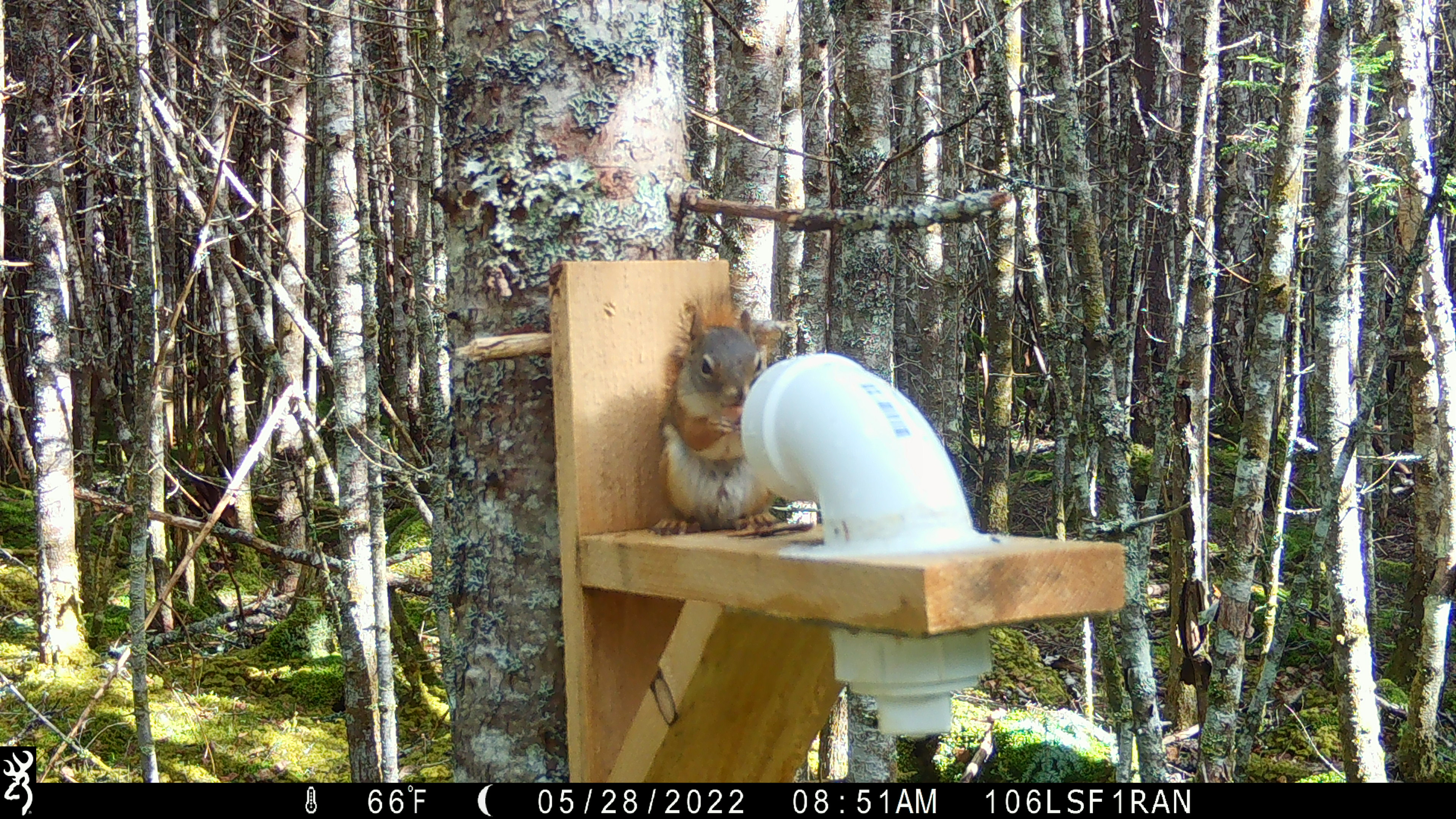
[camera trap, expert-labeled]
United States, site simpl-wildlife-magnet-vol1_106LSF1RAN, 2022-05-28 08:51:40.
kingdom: Animalia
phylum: Chordata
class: Mammalia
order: Rodentia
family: Sciuridae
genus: Tamiasciurus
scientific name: Tamiasciurus hudsonicus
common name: red squirrel